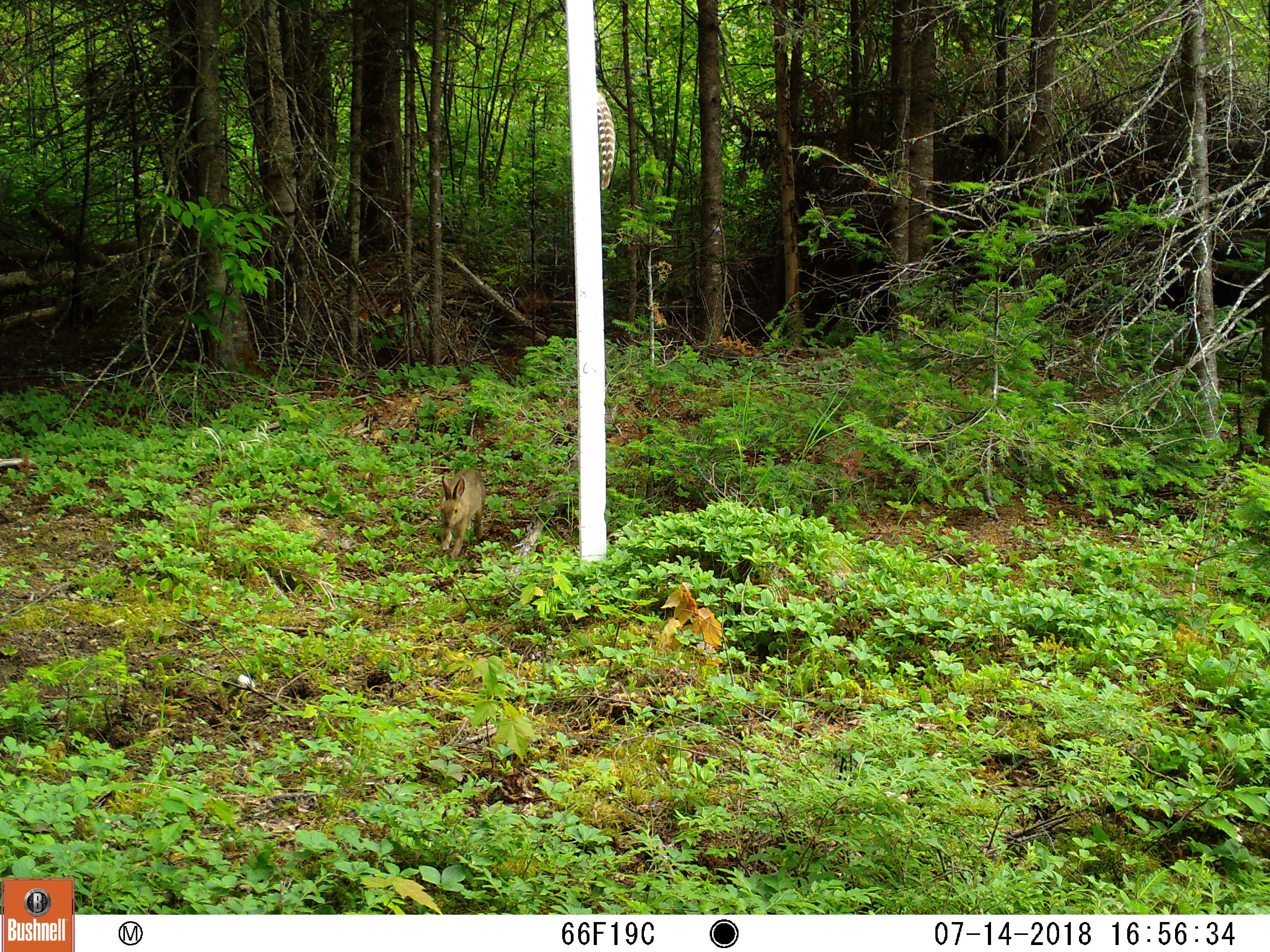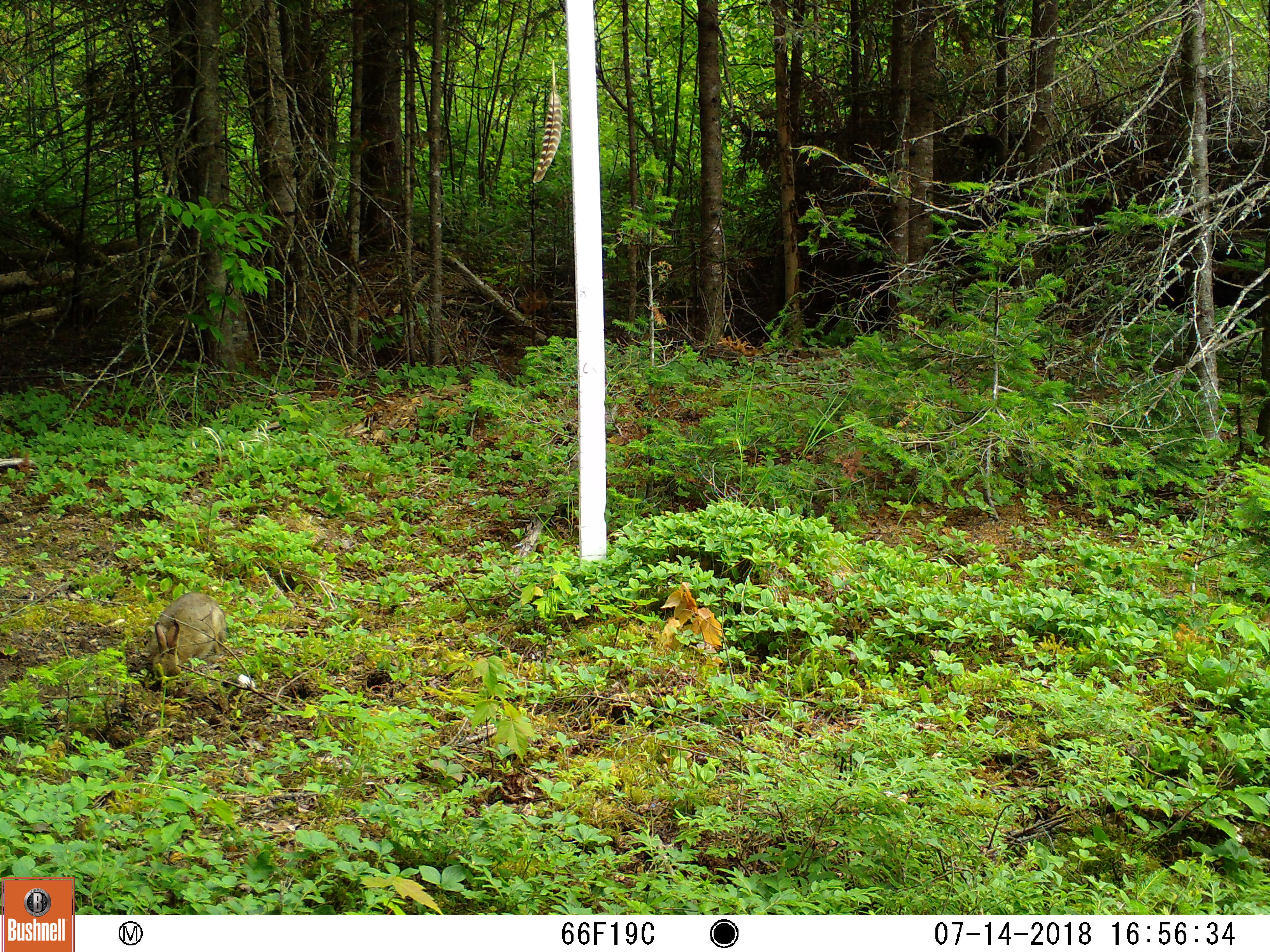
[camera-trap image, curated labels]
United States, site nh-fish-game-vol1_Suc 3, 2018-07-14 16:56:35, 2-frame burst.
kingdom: Animalia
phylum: Chordata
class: Mammalia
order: Lagomorpha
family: Leporidae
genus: Lepus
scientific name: Lepus americanus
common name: snowshoe hare